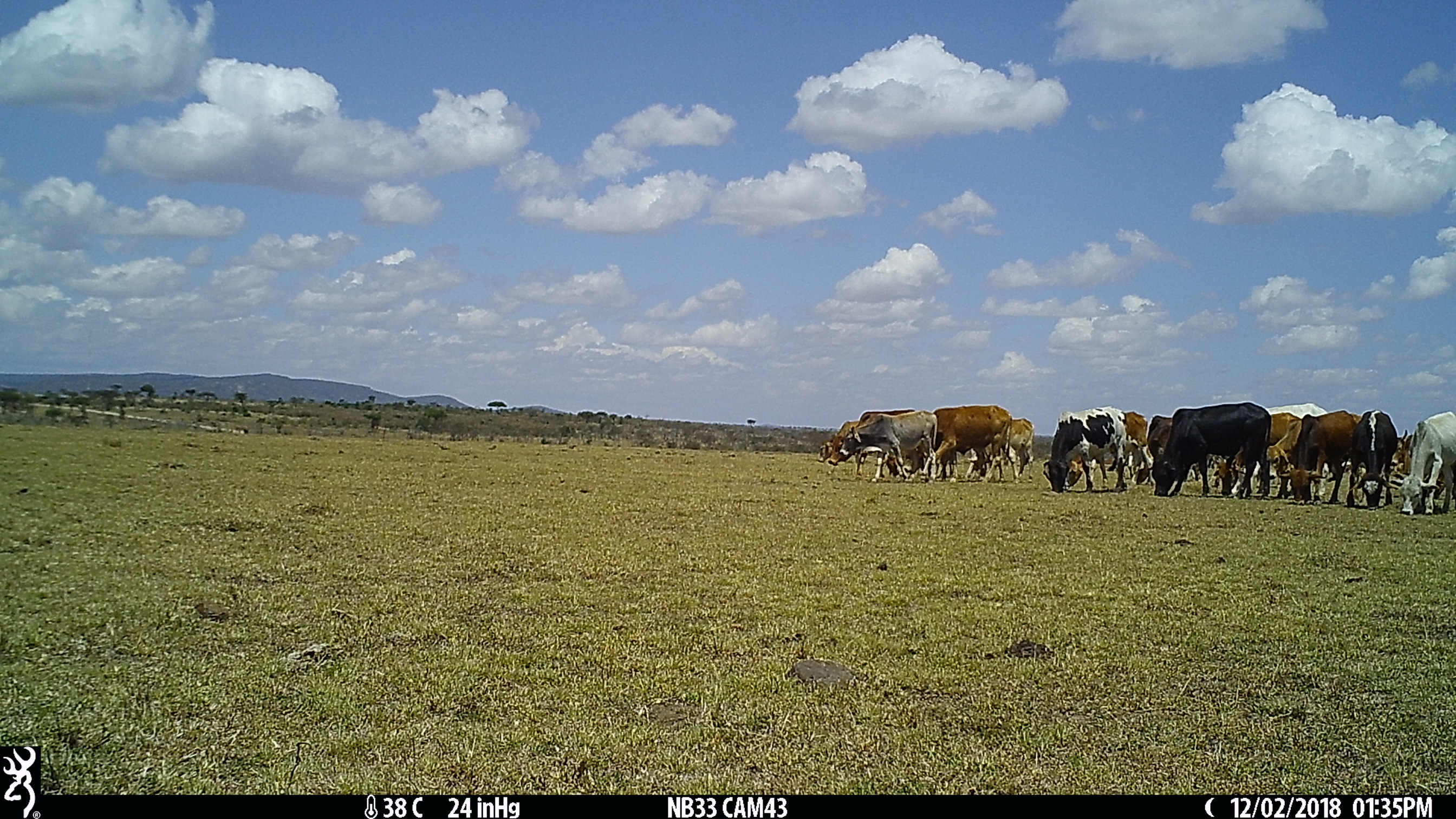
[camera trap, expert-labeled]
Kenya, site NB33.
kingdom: Animalia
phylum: Chordata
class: Mammalia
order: Artiodactyla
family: Bovidae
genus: Bos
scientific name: Bos taurus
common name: cattle